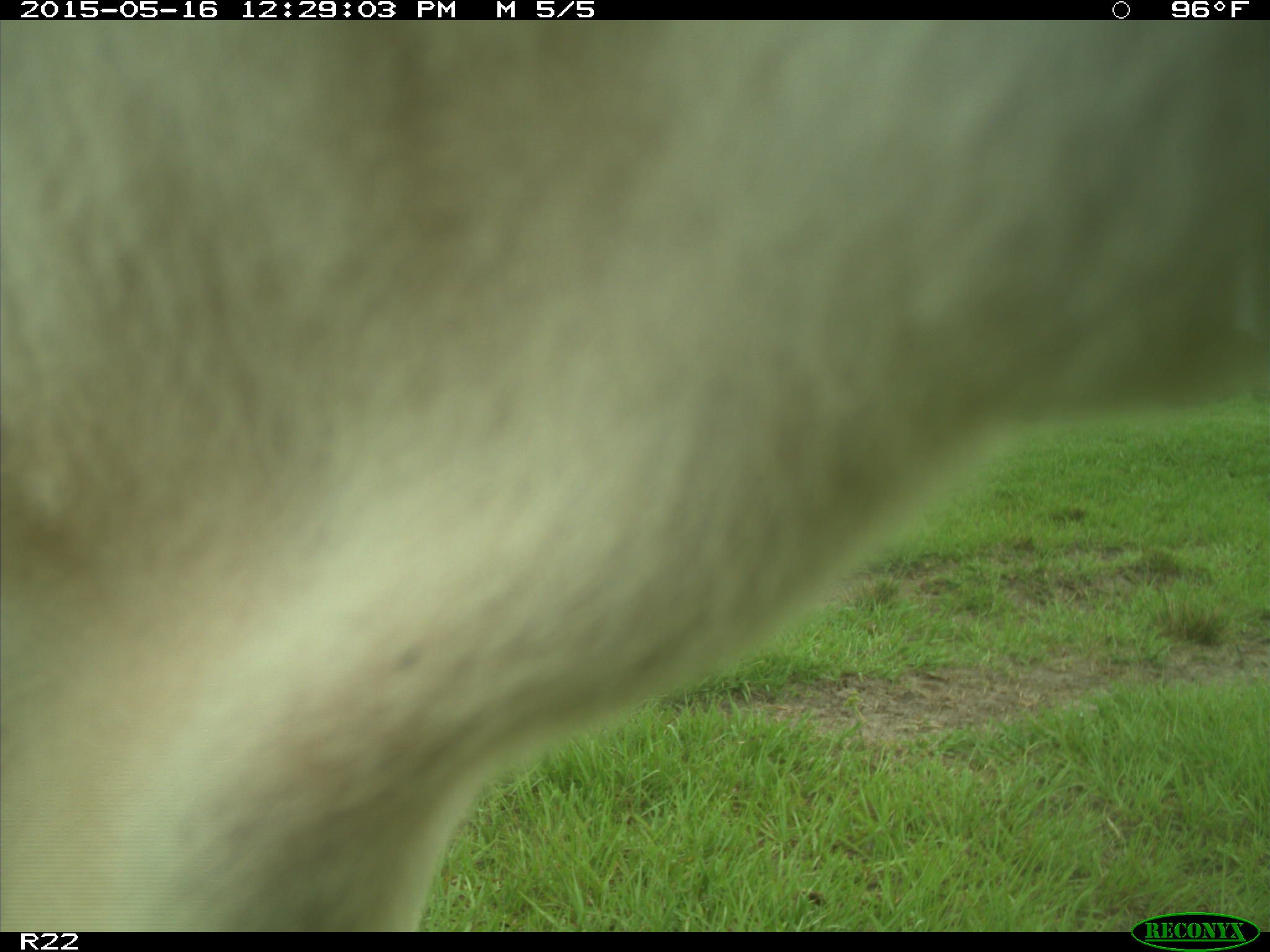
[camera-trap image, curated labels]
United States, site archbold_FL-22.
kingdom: Animalia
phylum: Chordata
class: Mammalia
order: Artiodactyla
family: Bovidae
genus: Bos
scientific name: Bos taurus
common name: domestic cow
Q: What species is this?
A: Bos taurus (domestic cow).